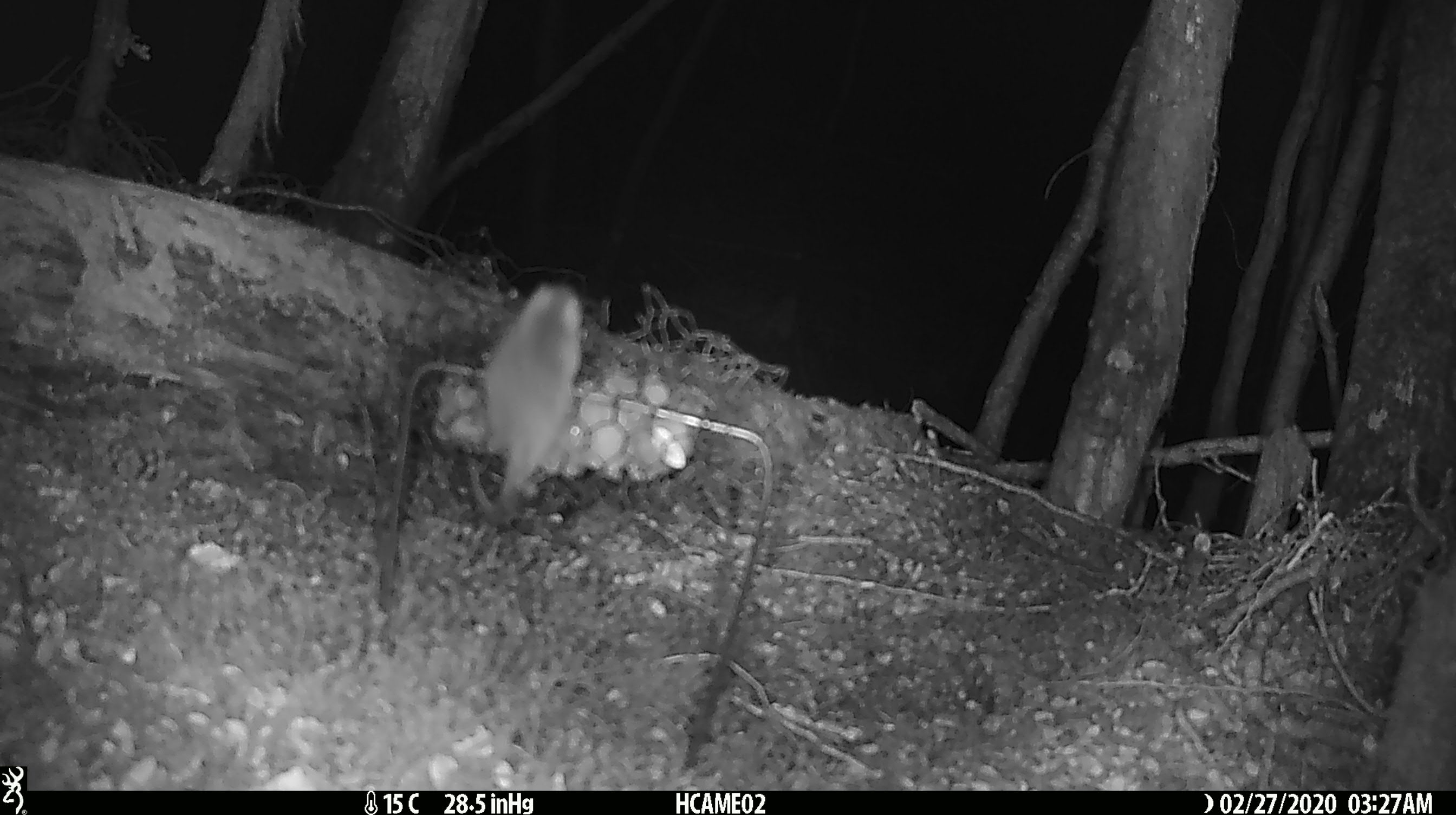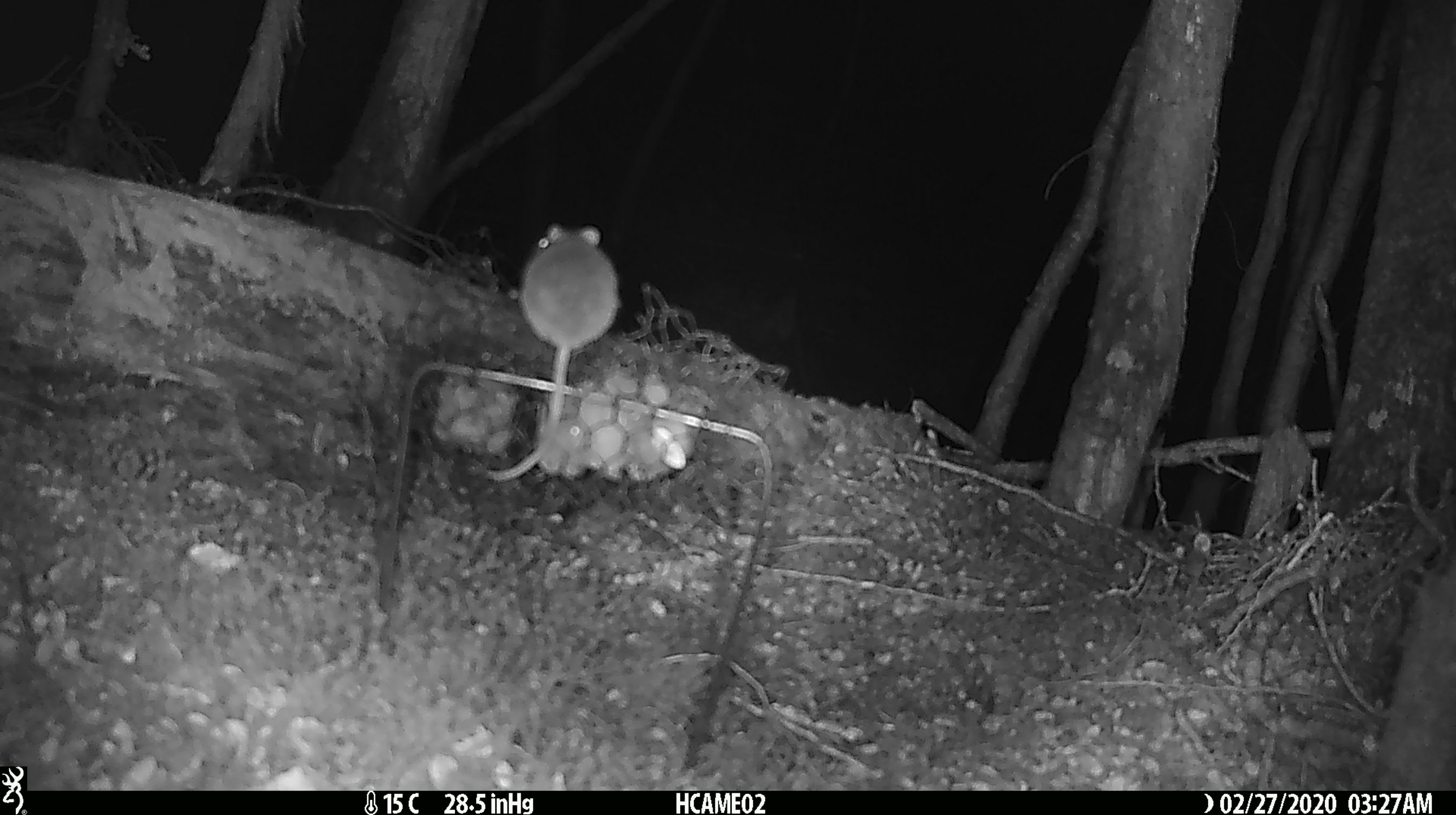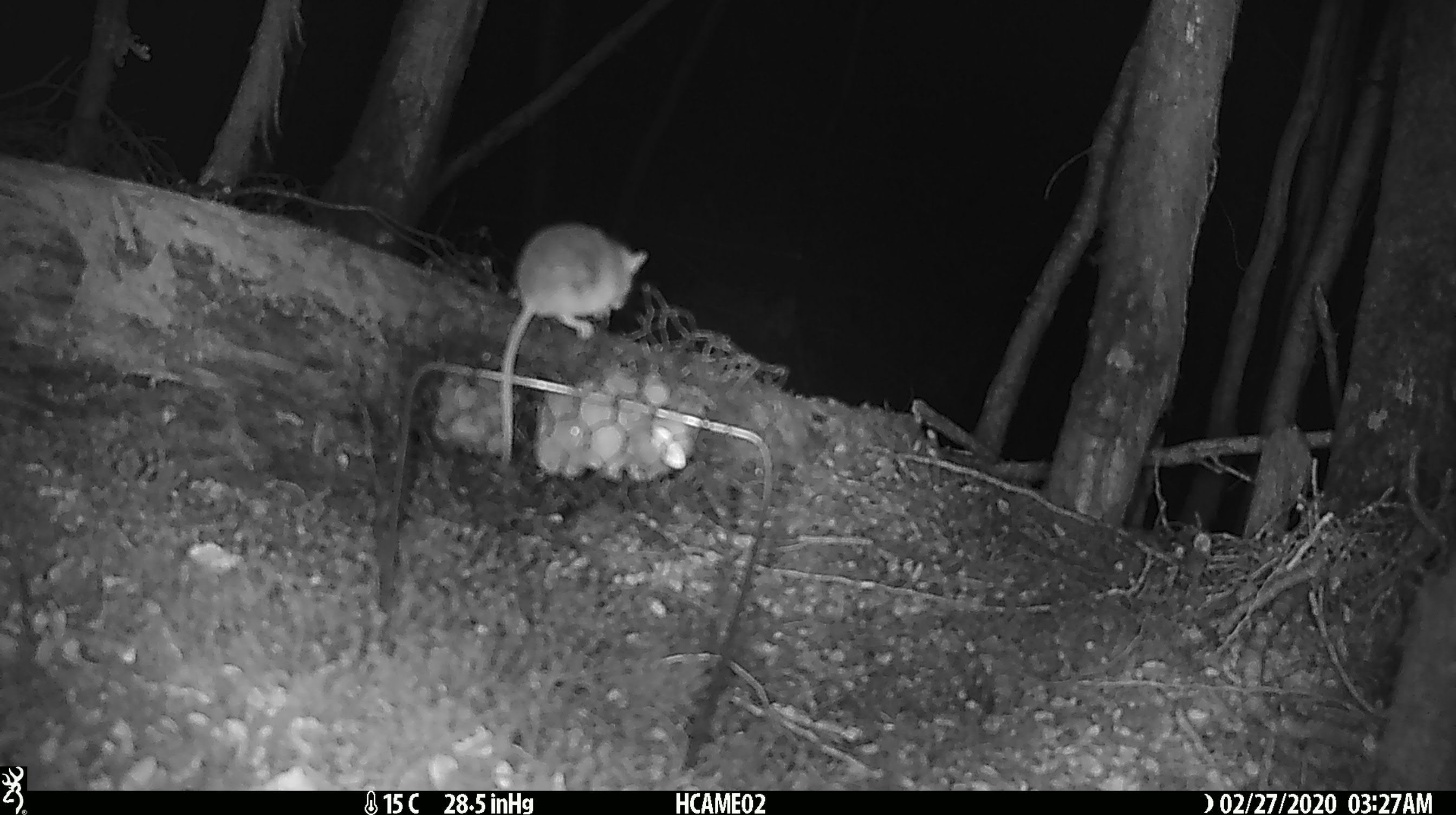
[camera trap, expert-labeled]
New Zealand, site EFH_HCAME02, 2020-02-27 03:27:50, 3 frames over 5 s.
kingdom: Animalia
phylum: Chordata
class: Mammalia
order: Rodentia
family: Muridae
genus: Mus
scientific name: Mus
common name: mouse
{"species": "mouse (Mus)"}